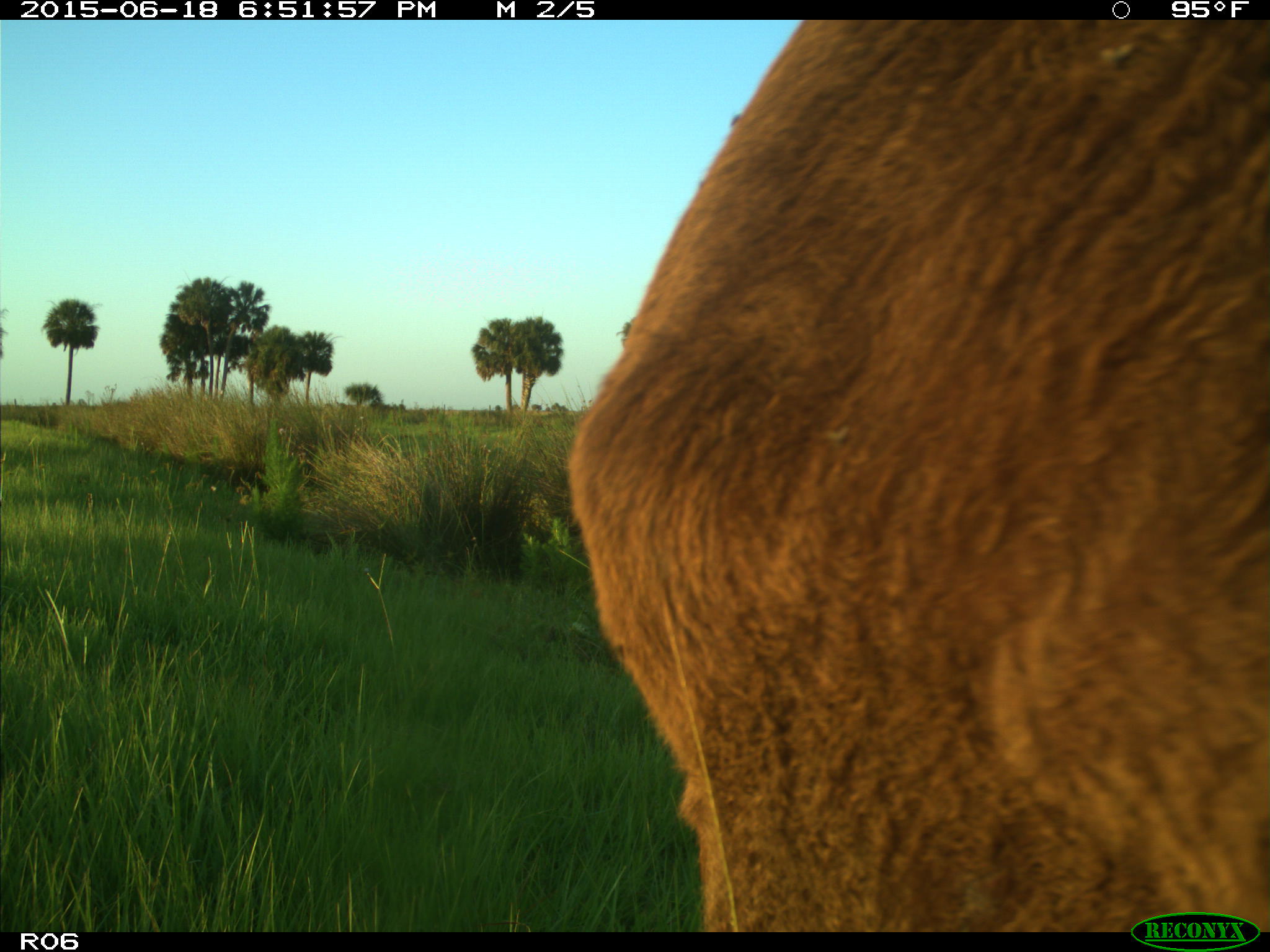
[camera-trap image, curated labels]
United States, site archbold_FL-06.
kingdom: Animalia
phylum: Chordata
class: Mammalia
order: Artiodactyla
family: Bovidae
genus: Bos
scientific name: Bos taurus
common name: domestic cow